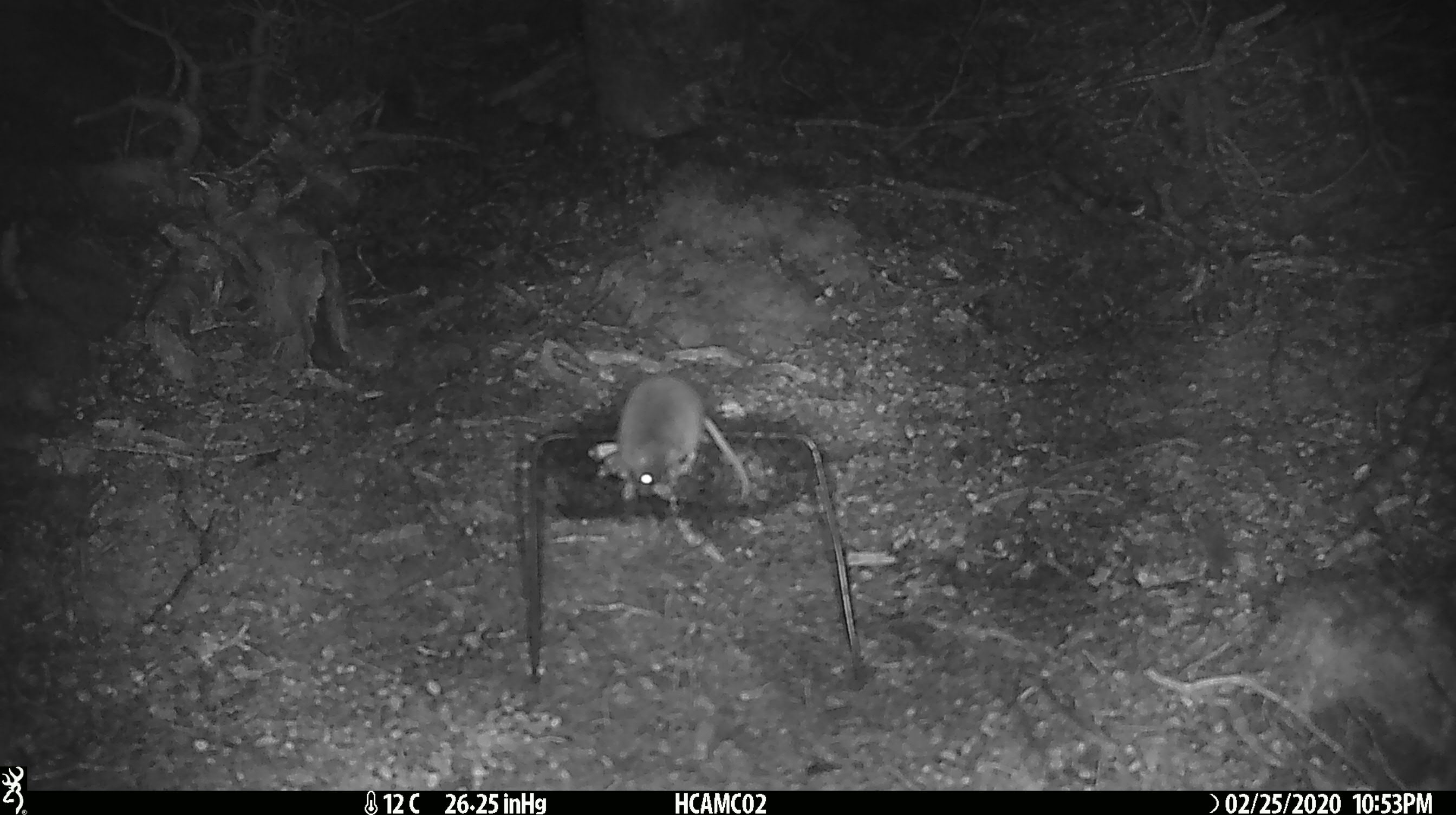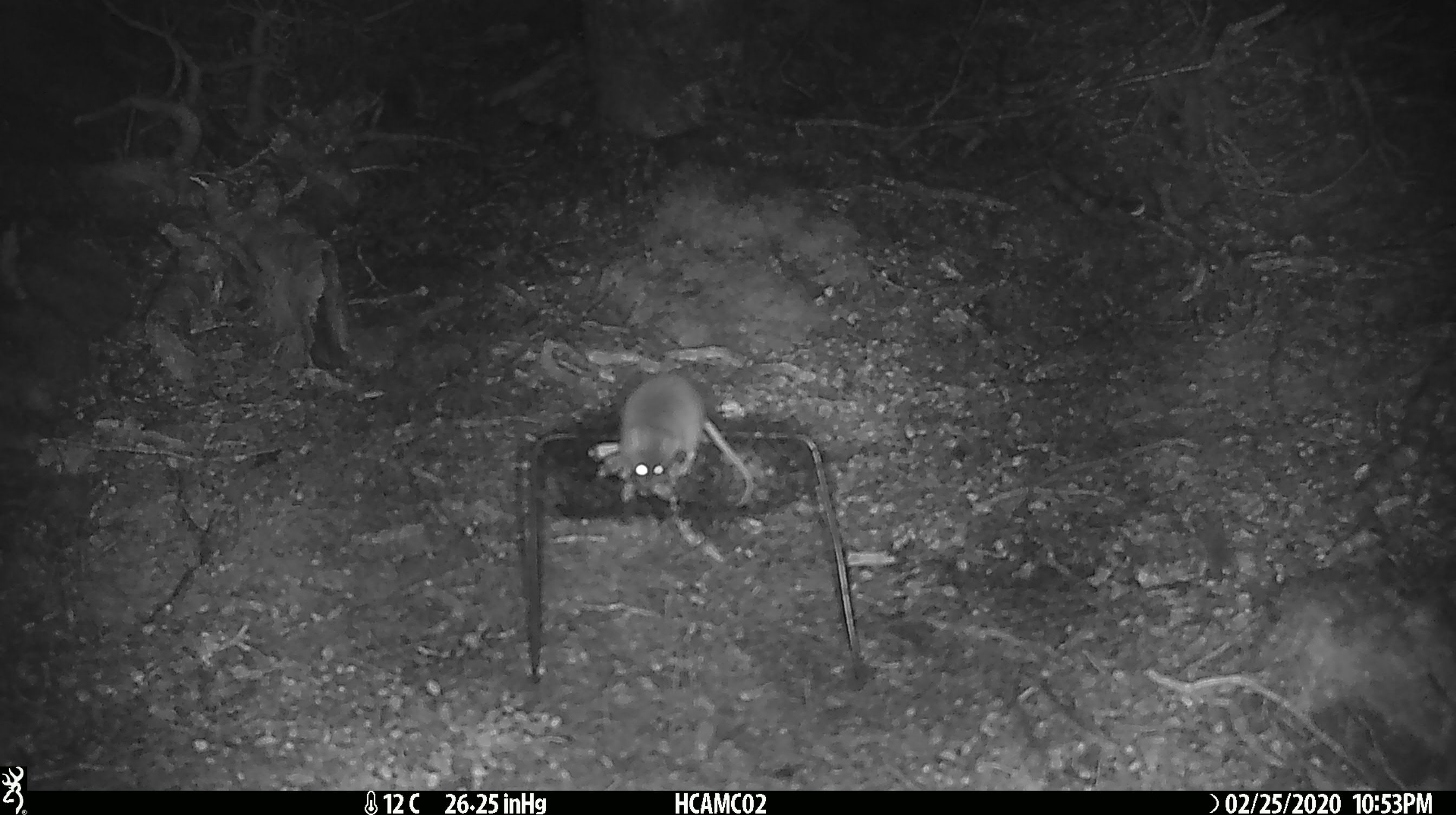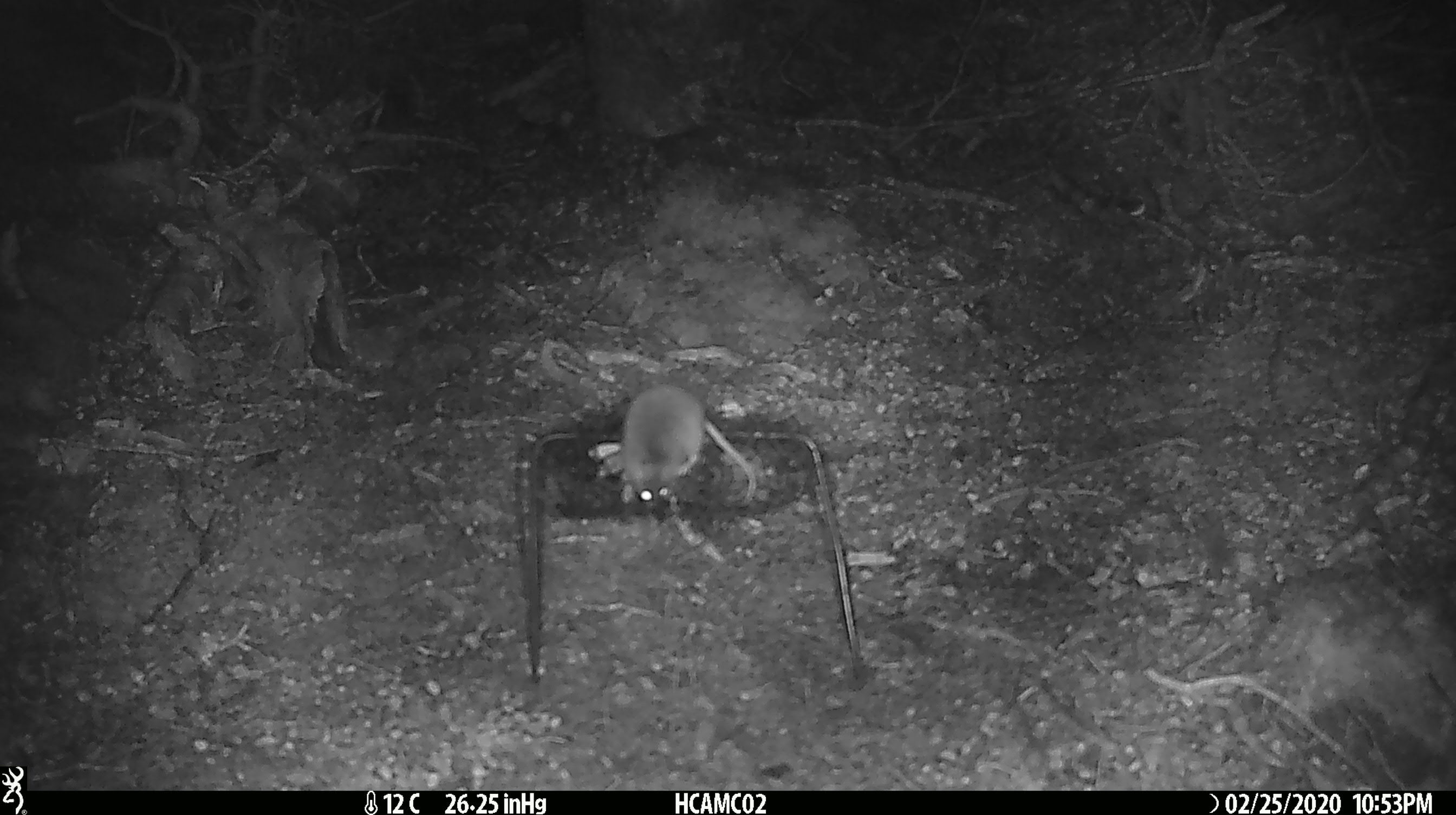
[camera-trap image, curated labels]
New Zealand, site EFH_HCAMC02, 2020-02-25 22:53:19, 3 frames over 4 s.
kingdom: Animalia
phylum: Chordata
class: Mammalia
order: Rodentia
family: Muridae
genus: Mus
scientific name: Mus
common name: mouse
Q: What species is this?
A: Mouse (Mus).